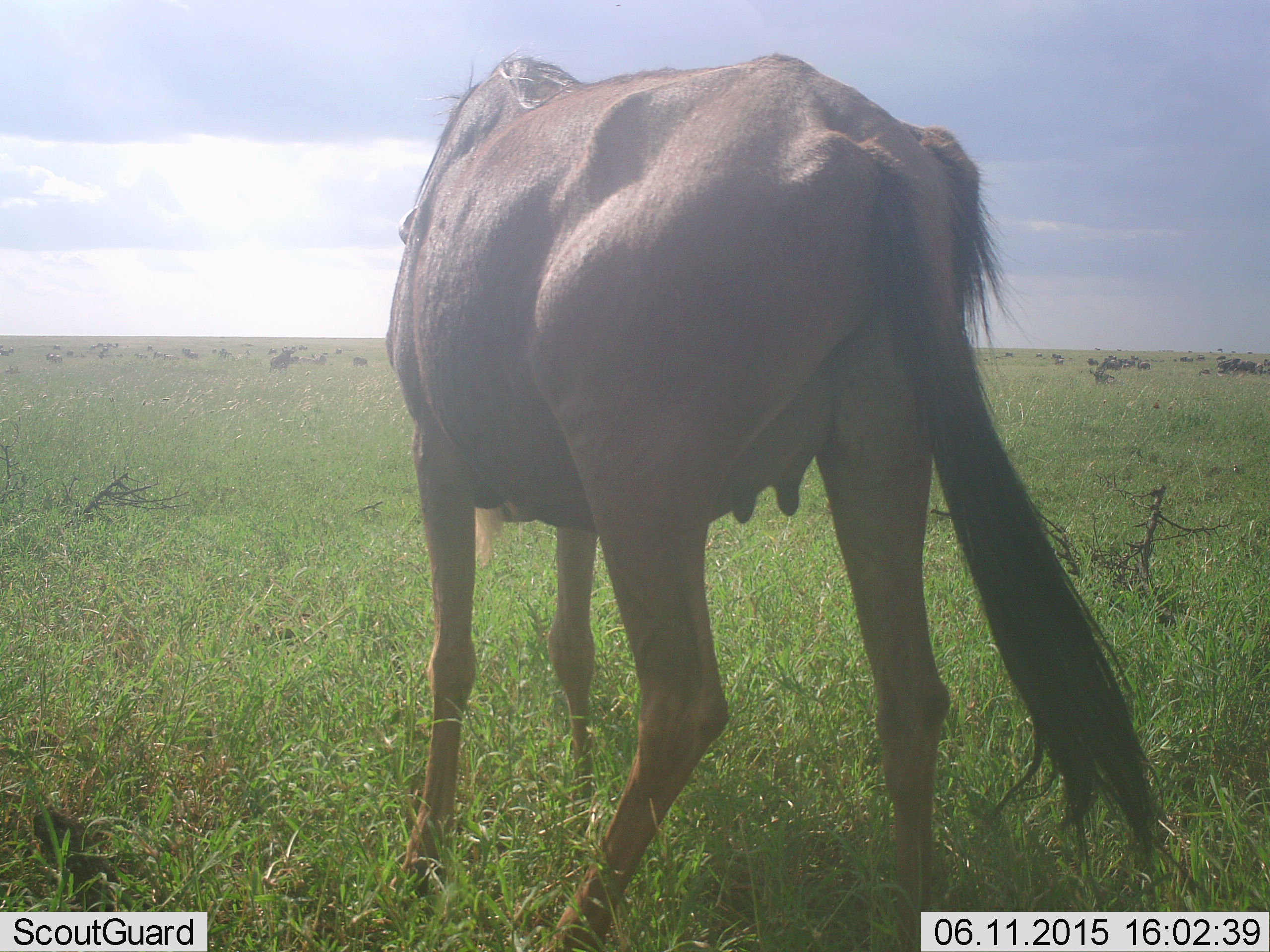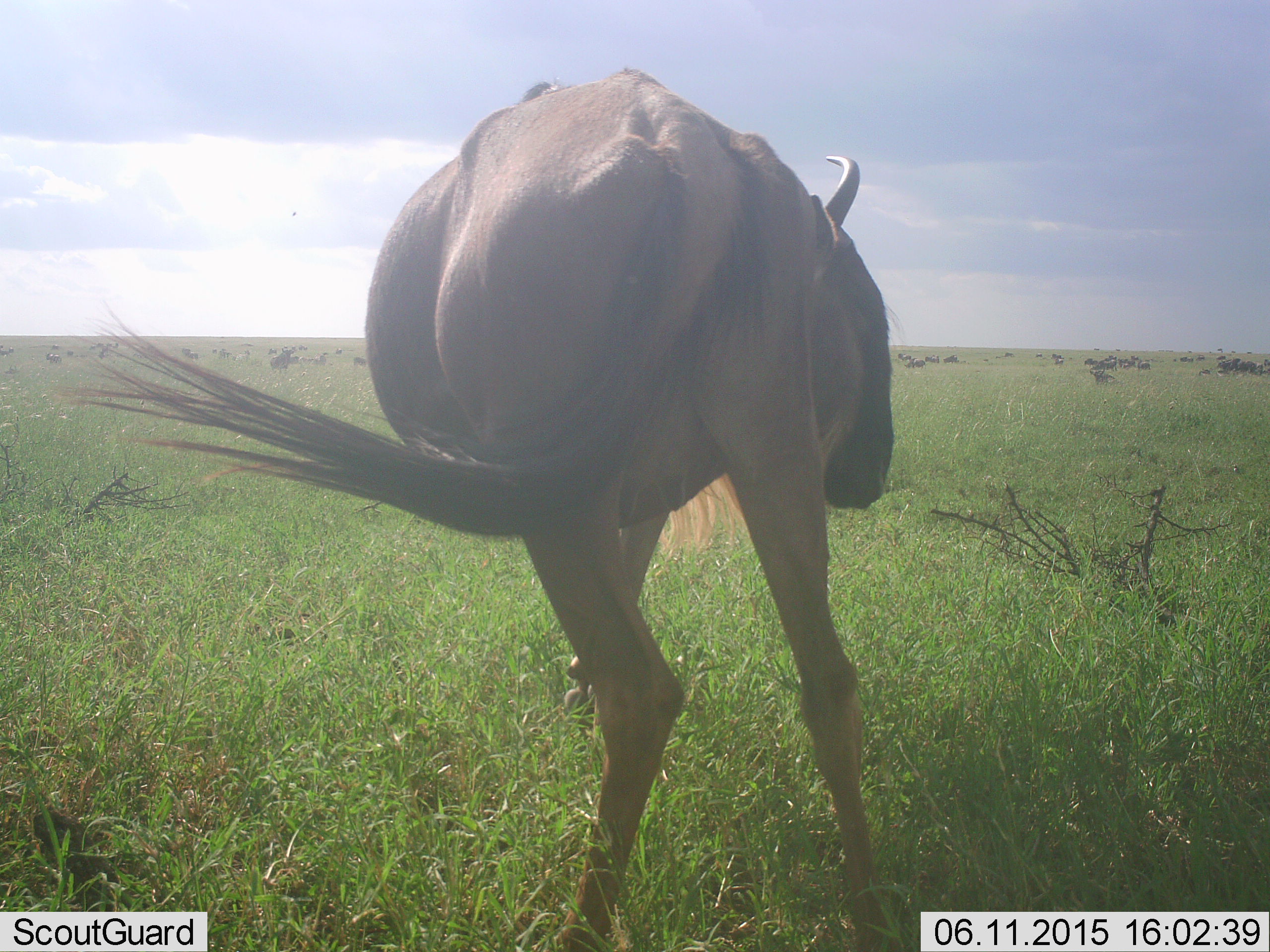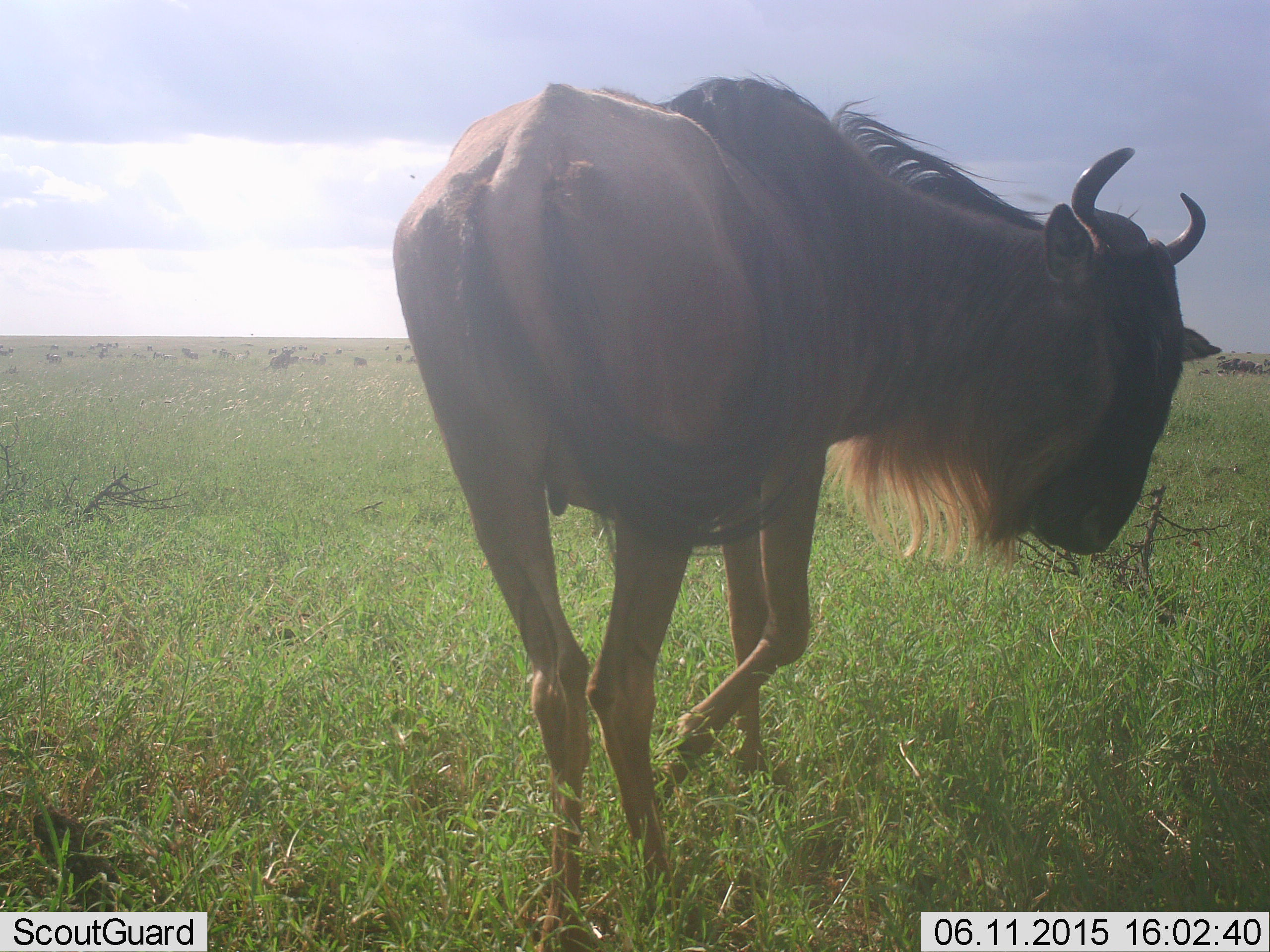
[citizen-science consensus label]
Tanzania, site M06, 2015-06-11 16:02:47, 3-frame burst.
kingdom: Animalia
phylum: Chordata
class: Mammalia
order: Artiodactyla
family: Bovidae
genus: Connochaetes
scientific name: Connochaetes taurinus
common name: blue wildebeest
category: wildebeest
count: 11-50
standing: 70%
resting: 30%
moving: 40%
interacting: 0%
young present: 0%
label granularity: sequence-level